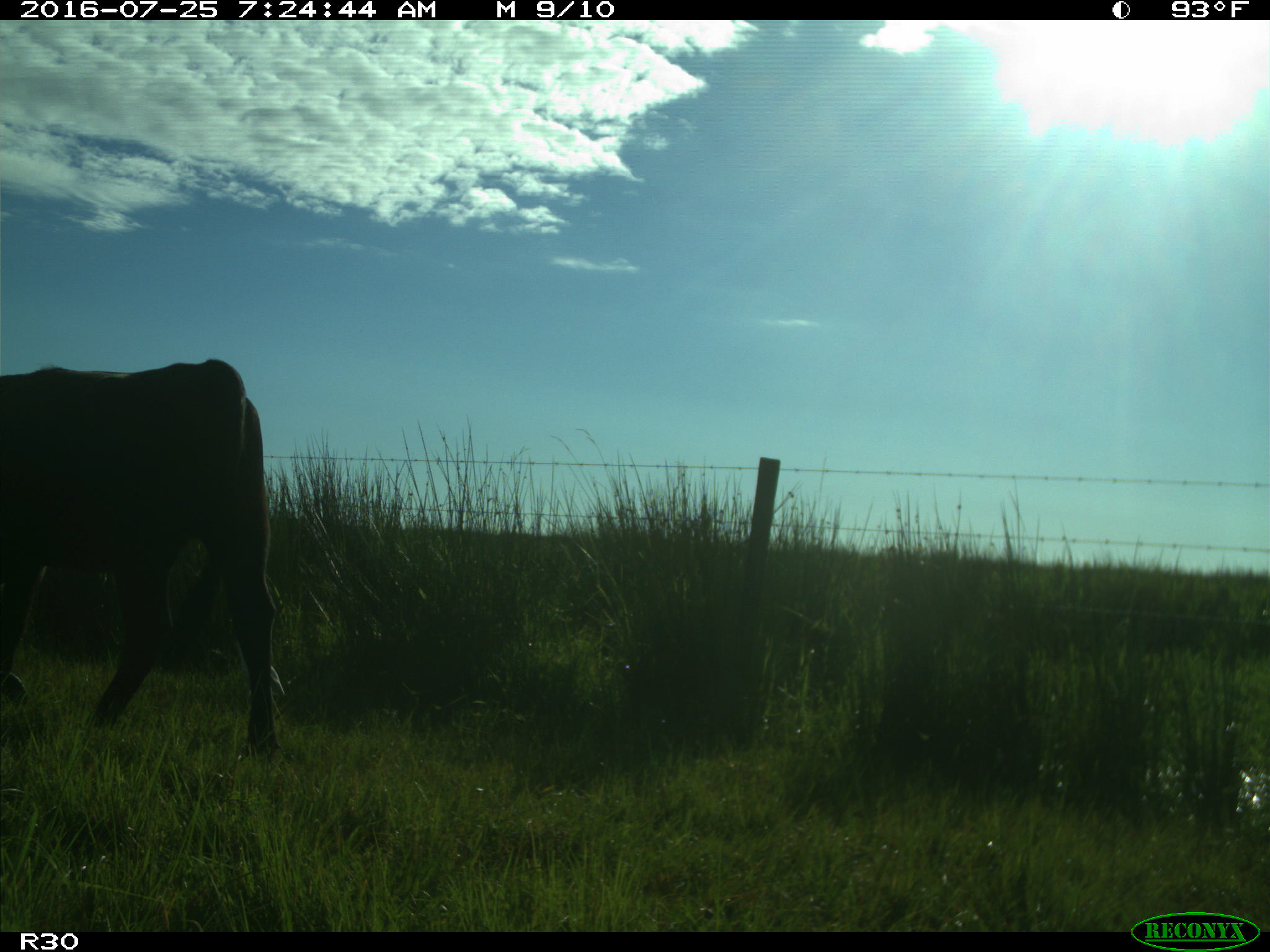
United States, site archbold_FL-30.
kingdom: Animalia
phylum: Chordata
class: Mammalia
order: Artiodactyla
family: Bovidae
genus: Bos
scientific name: Bos taurus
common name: domestic cow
Bos taurus (domestic cow).